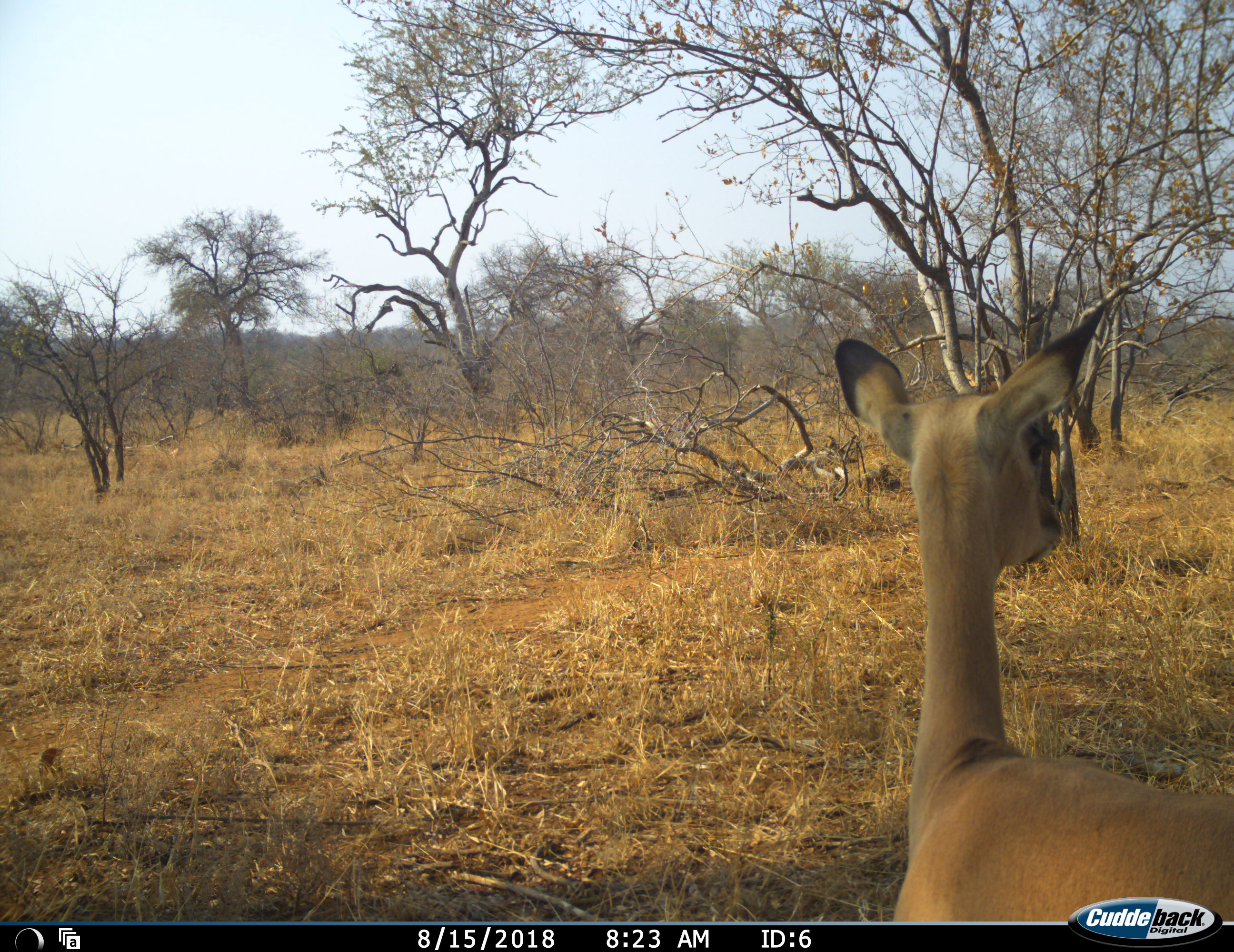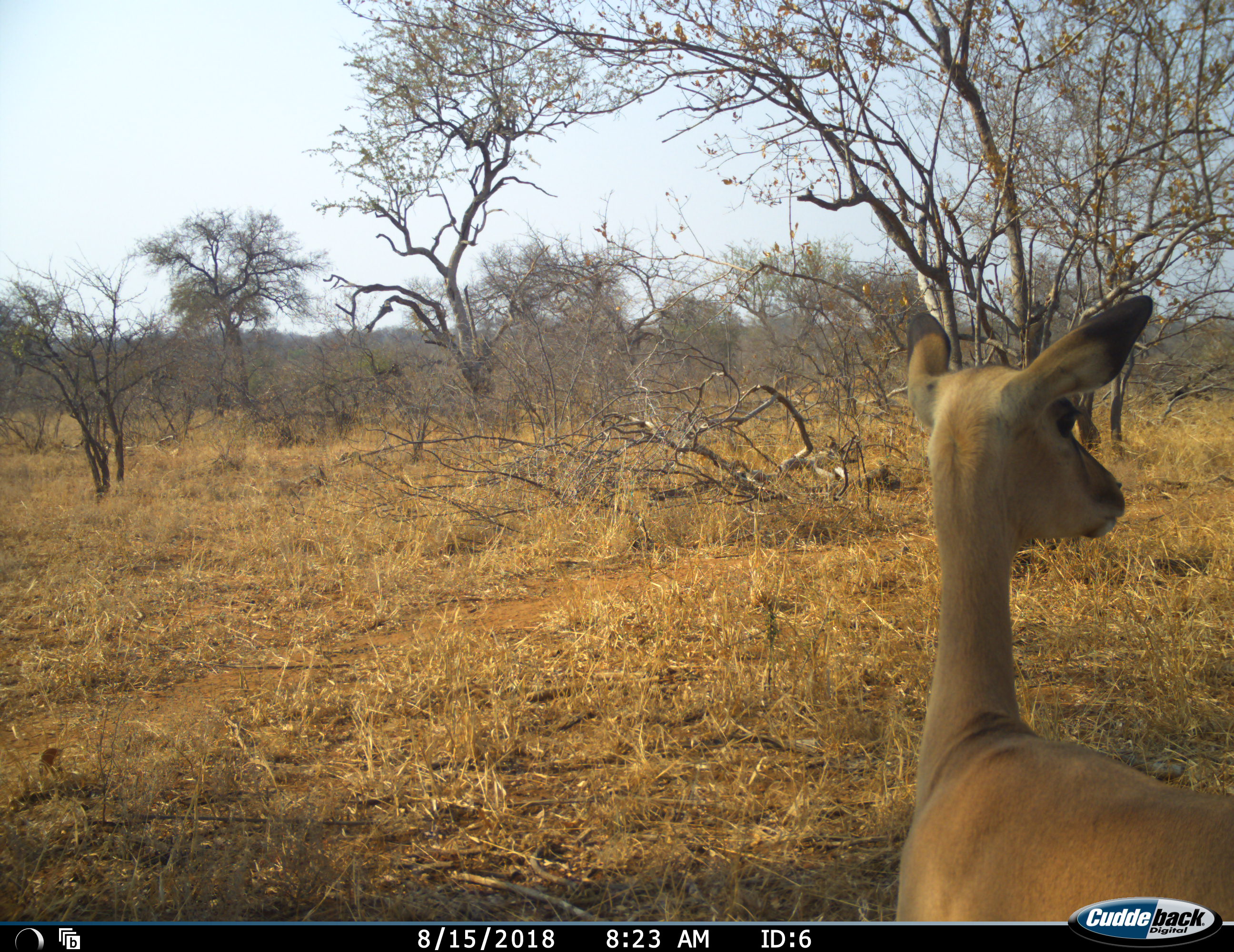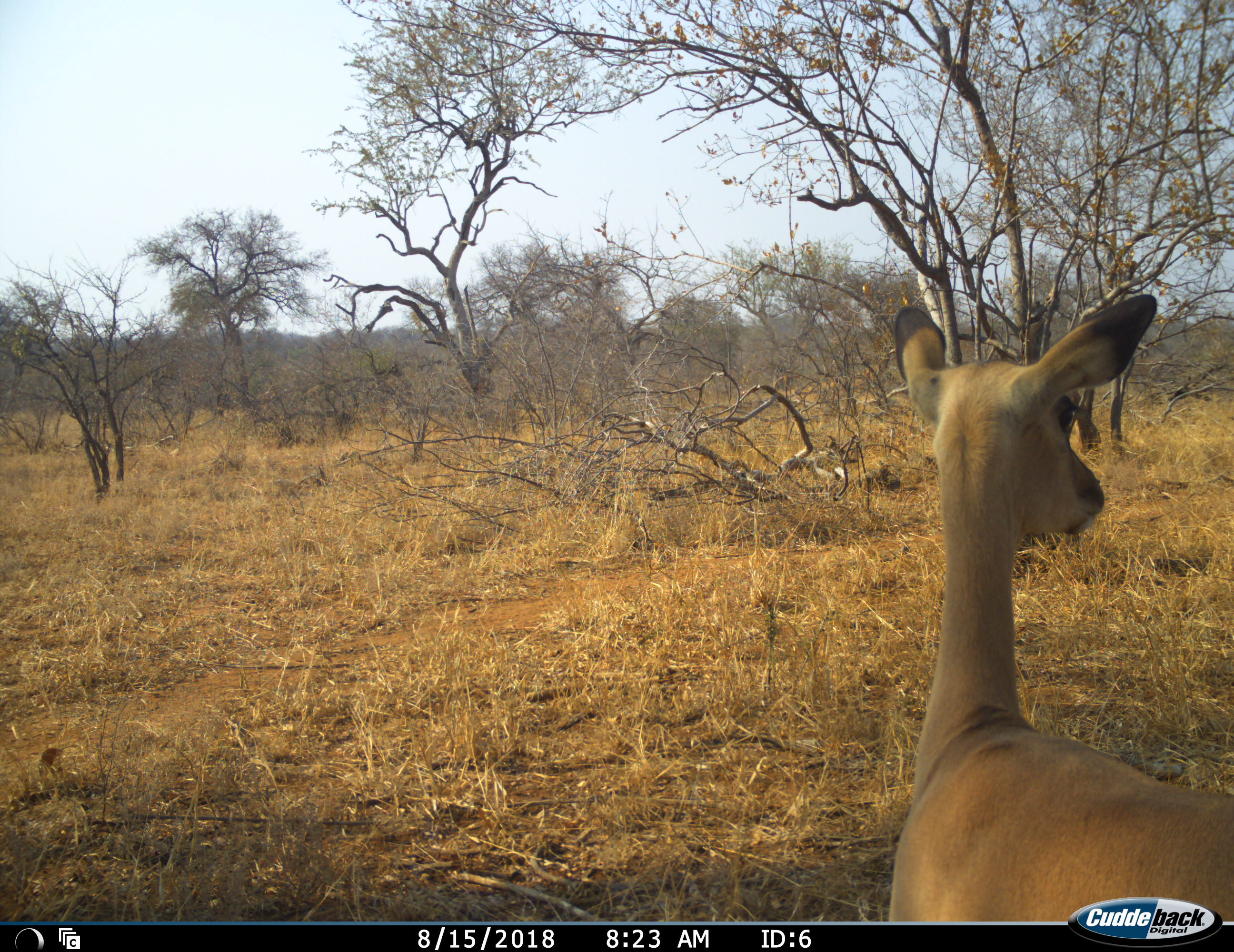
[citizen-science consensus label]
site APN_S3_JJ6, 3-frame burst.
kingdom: Animalia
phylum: Chordata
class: Mammalia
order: Artiodactyla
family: Bovidae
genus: Aepyceros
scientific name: Aepyceros melampus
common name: impala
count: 1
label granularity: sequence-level